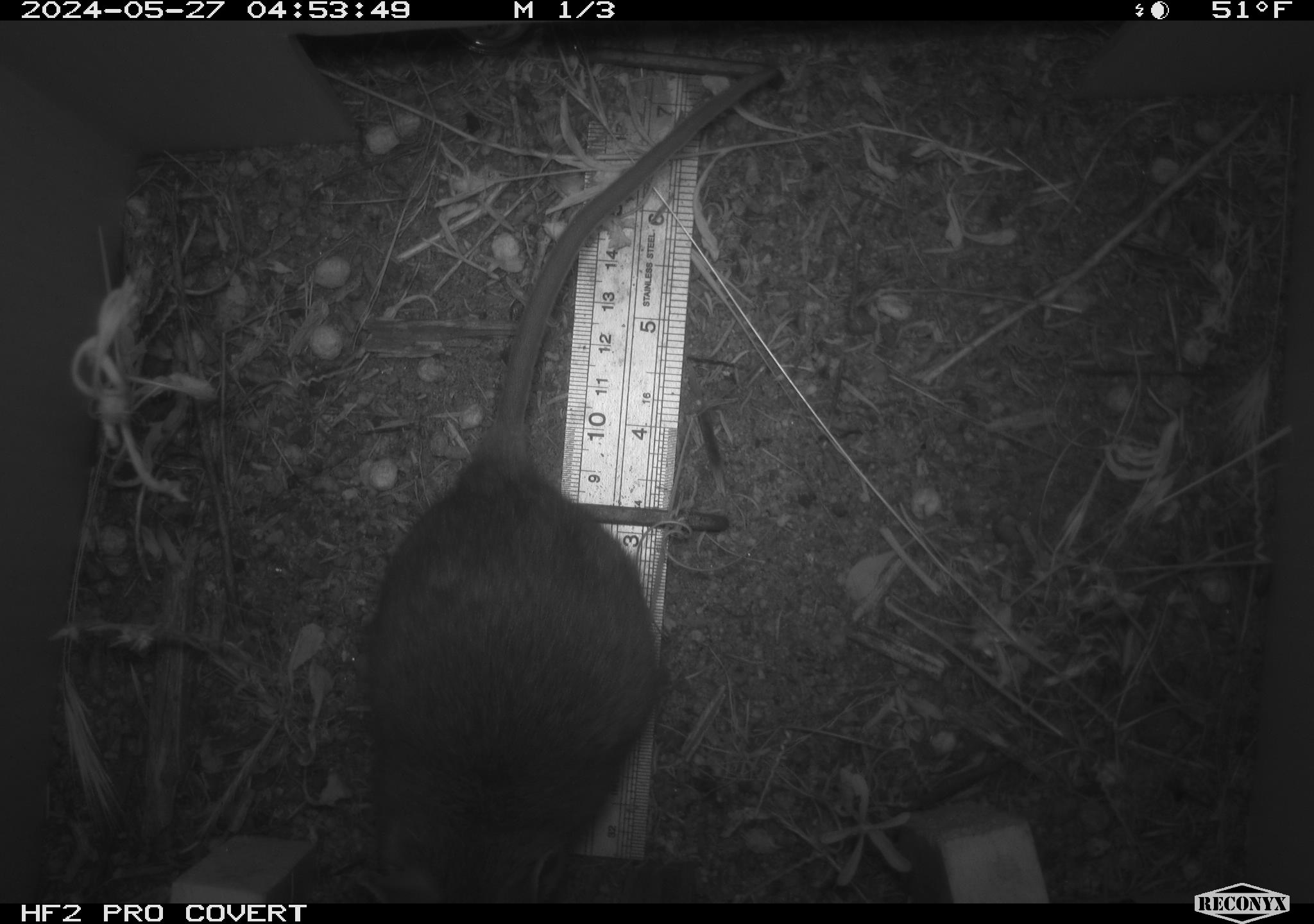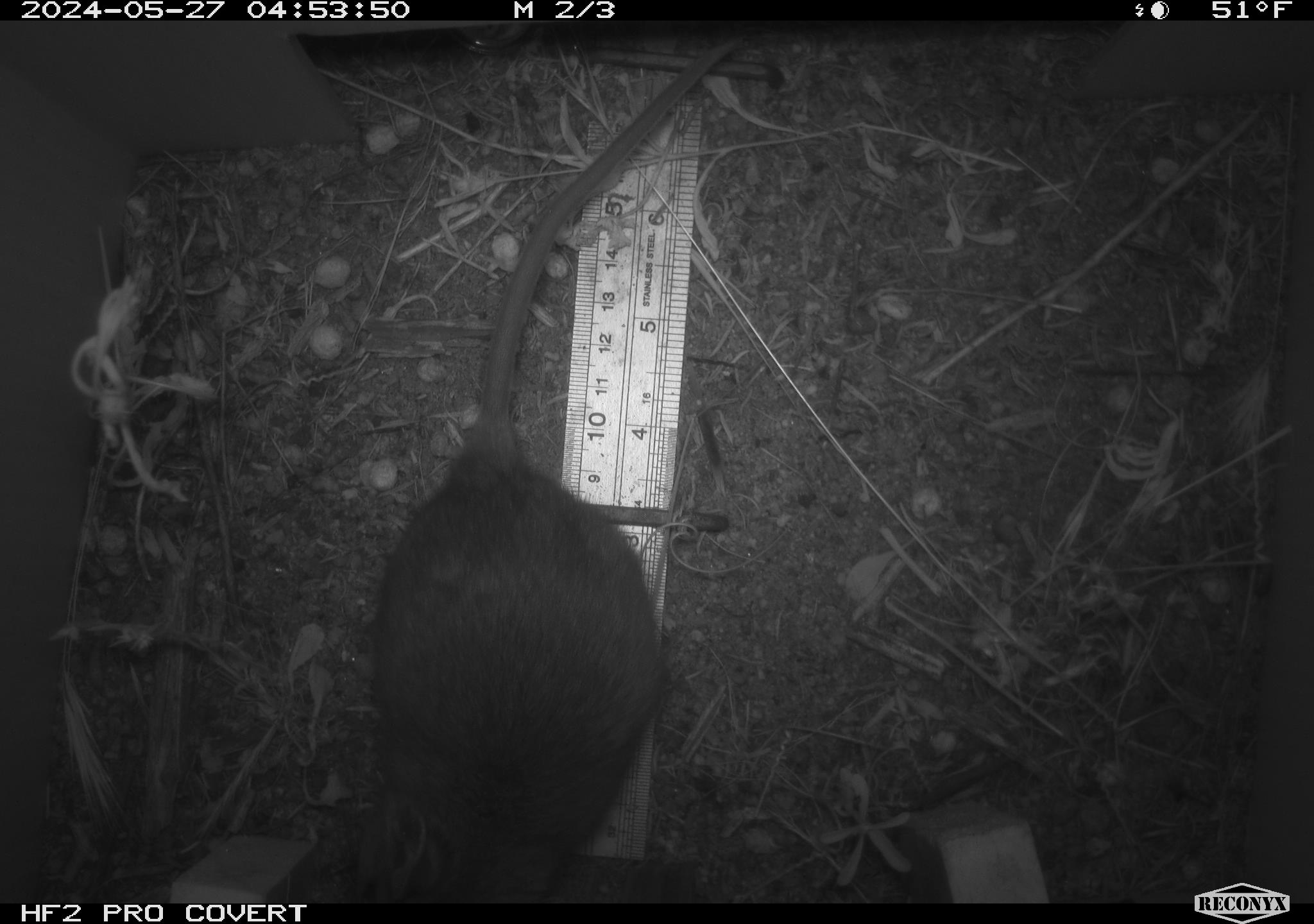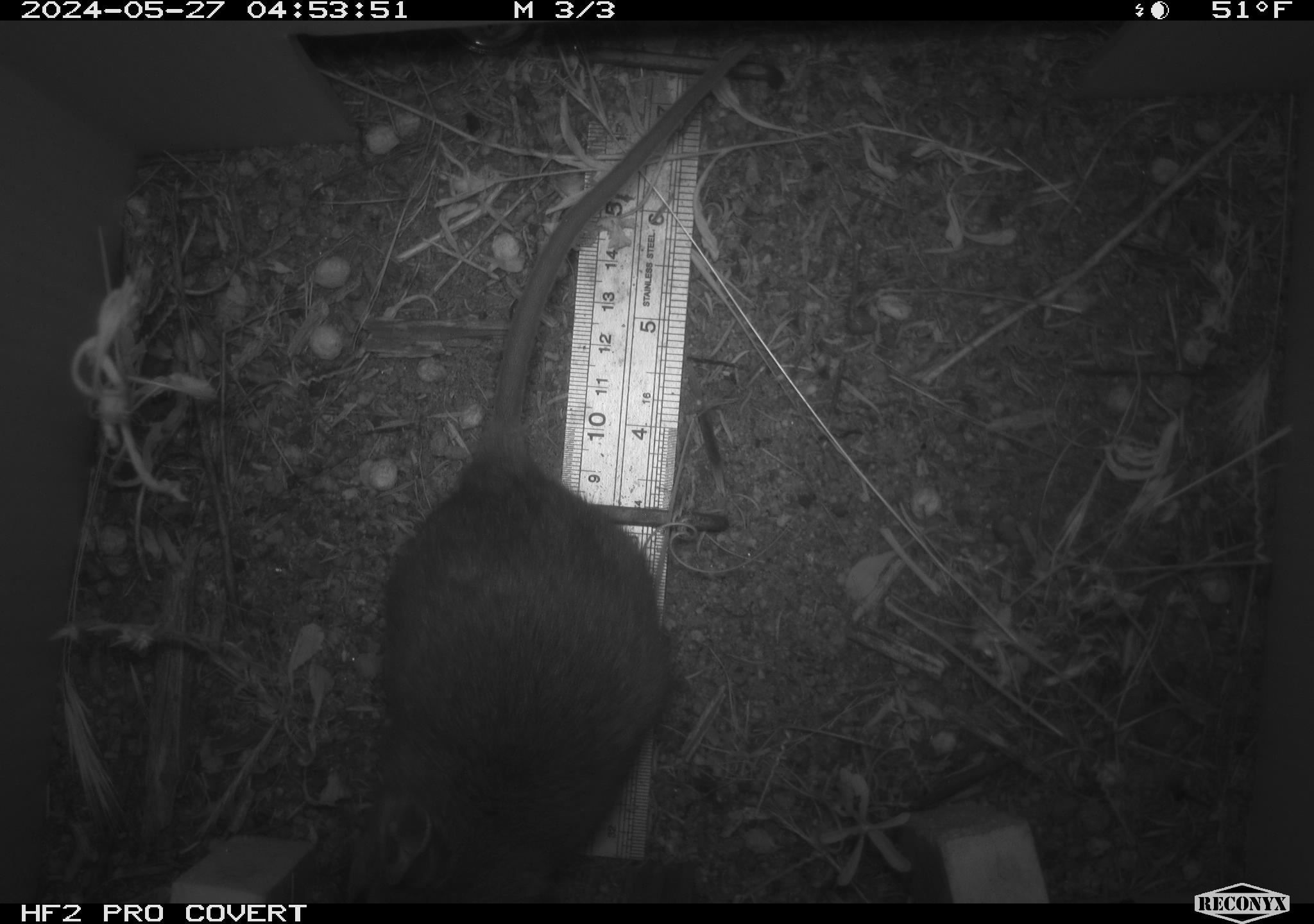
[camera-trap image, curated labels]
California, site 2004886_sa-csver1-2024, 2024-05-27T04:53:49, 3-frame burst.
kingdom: Animalia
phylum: Chordata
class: Mammalia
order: Rodentia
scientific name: Rodentia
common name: rodent